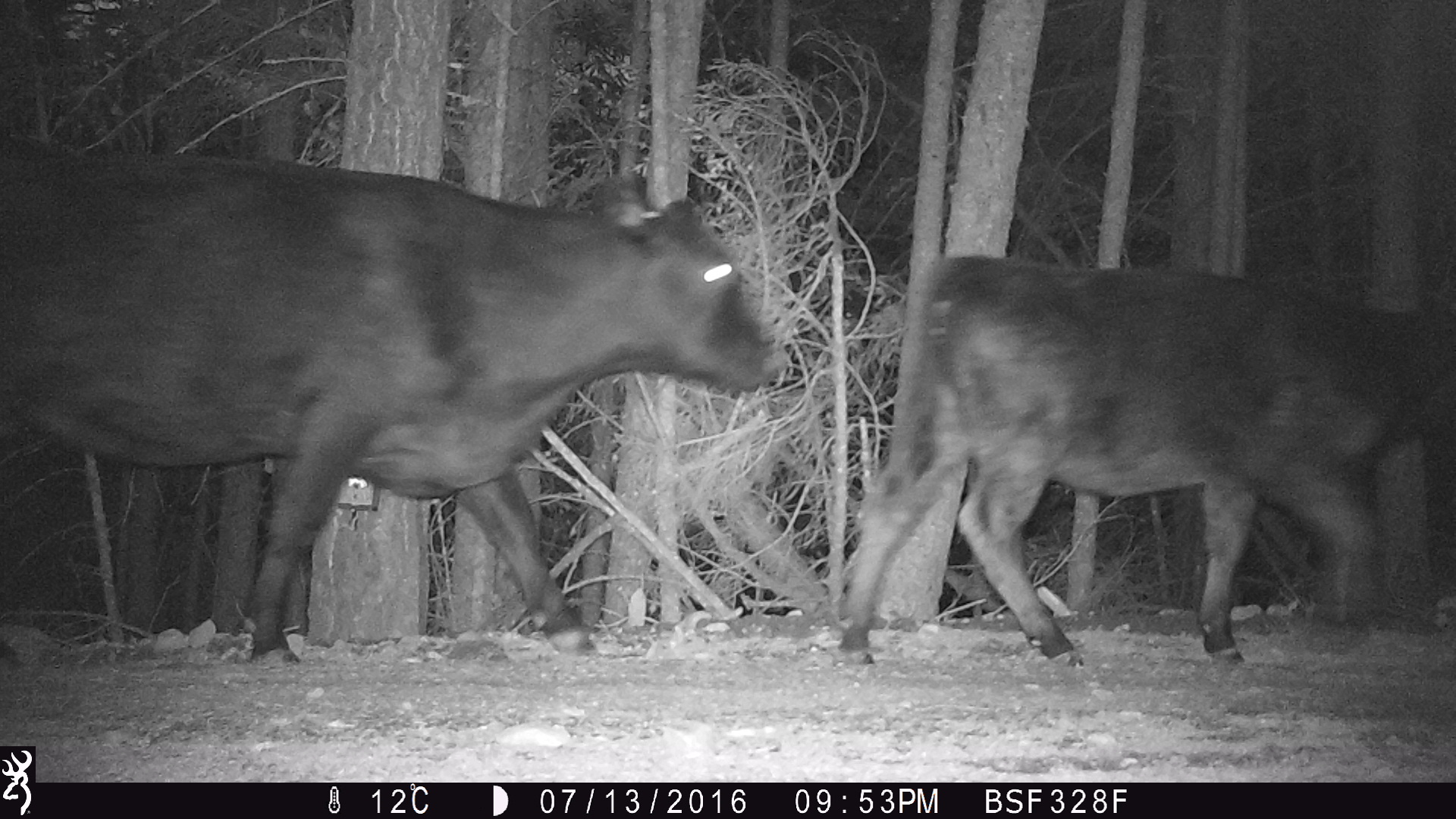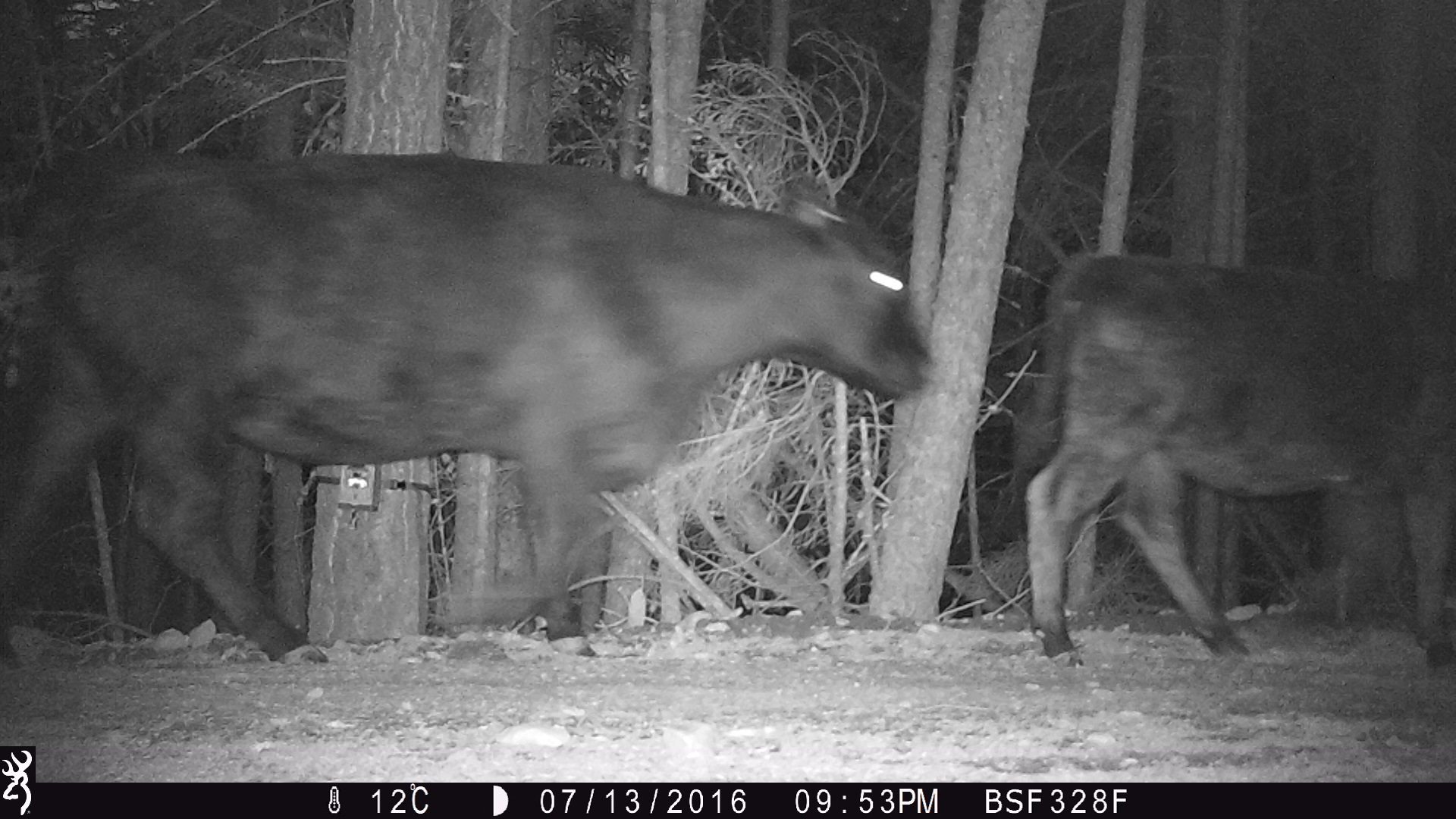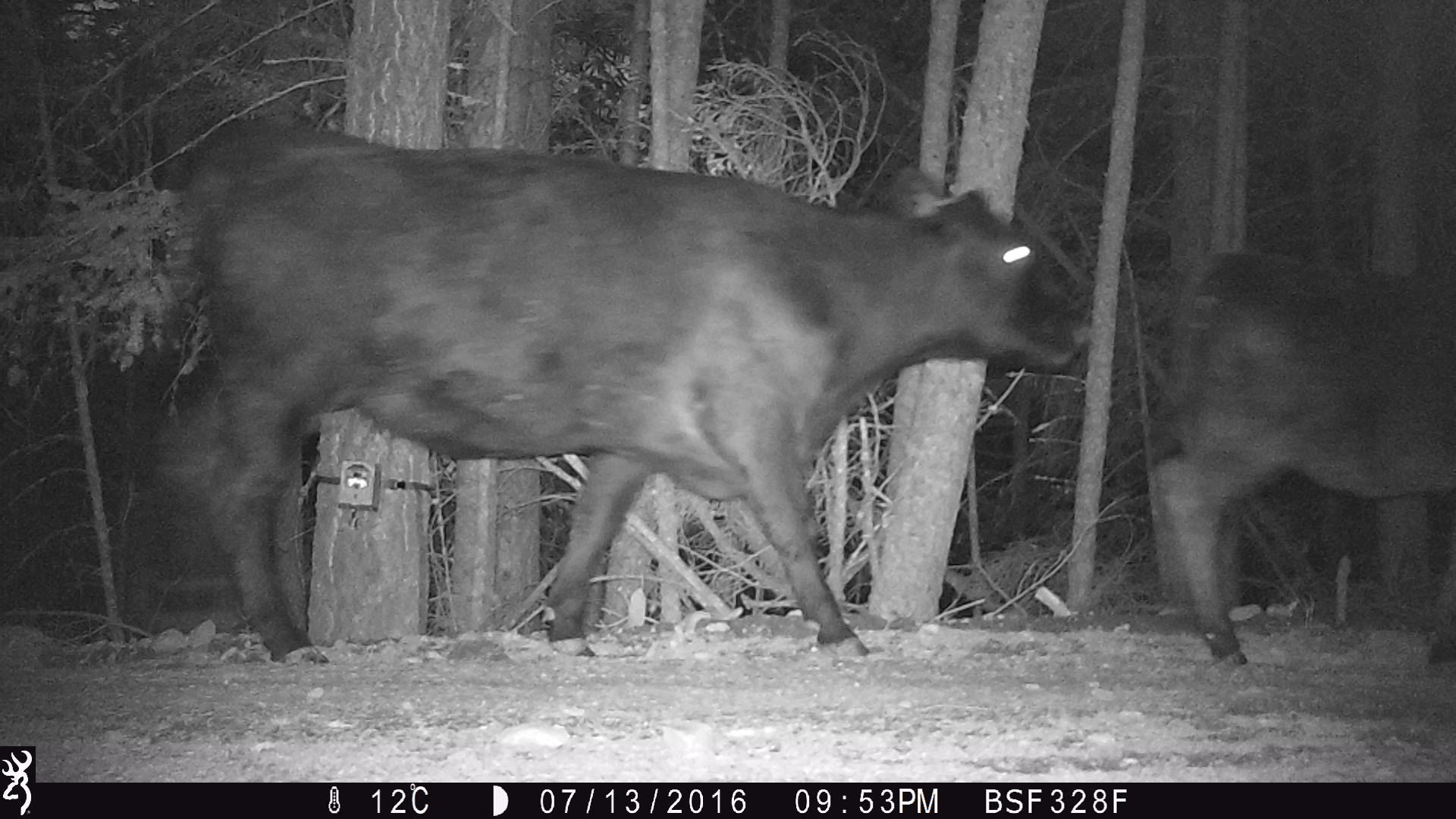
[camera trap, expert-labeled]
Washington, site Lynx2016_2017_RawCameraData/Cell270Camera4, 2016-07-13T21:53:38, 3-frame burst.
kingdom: Animalia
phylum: Chordata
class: Mammalia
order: Artiodactyla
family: Bovidae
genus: Bos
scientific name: Bos taurus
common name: domestic cattle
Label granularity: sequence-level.